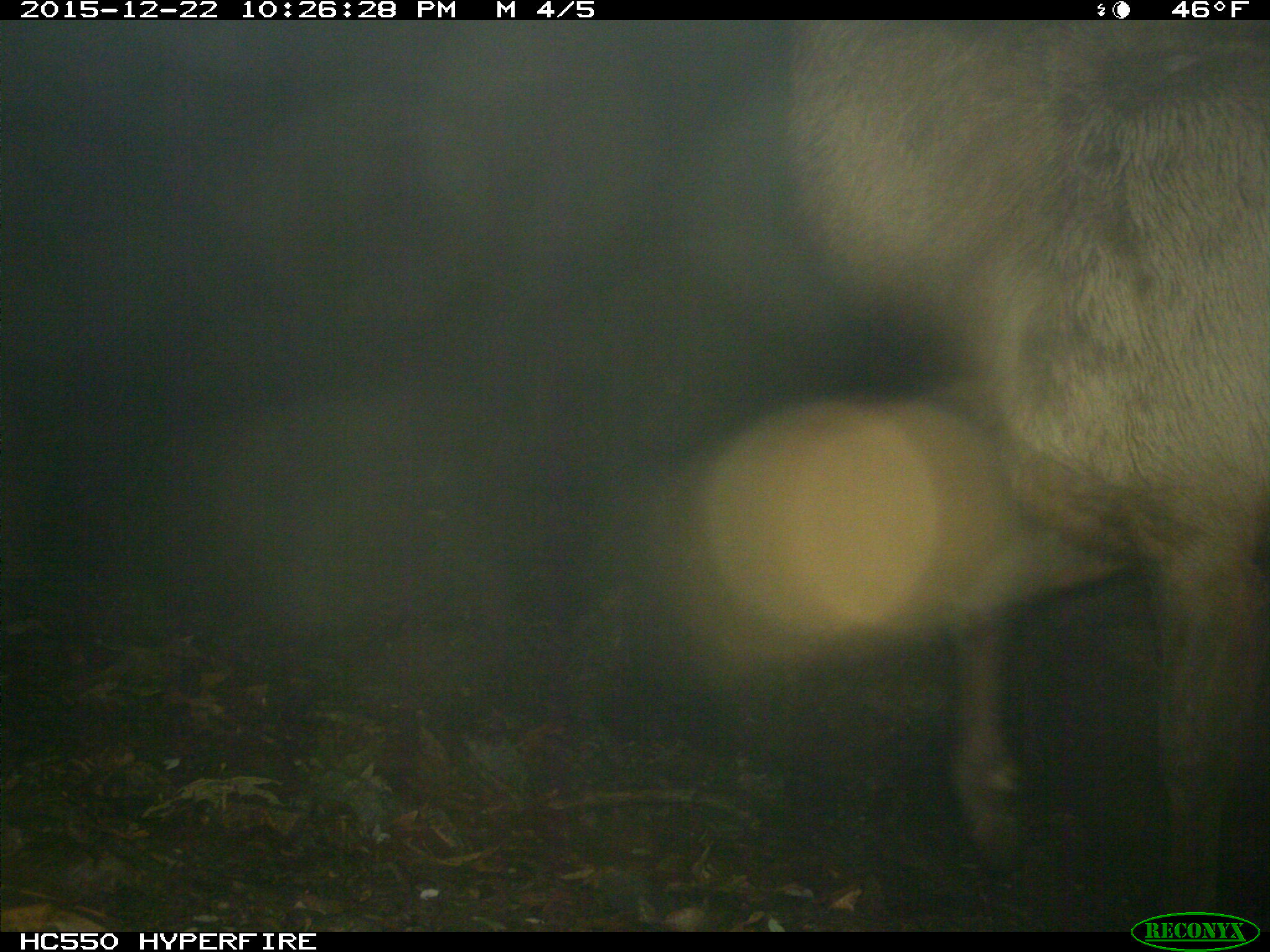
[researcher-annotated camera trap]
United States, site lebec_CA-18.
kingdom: Animalia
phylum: Chordata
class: Mammalia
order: Artiodactyla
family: Cervidae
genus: Cervus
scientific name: Cervus canadensis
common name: elk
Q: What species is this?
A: Cervus canadensis (elk).